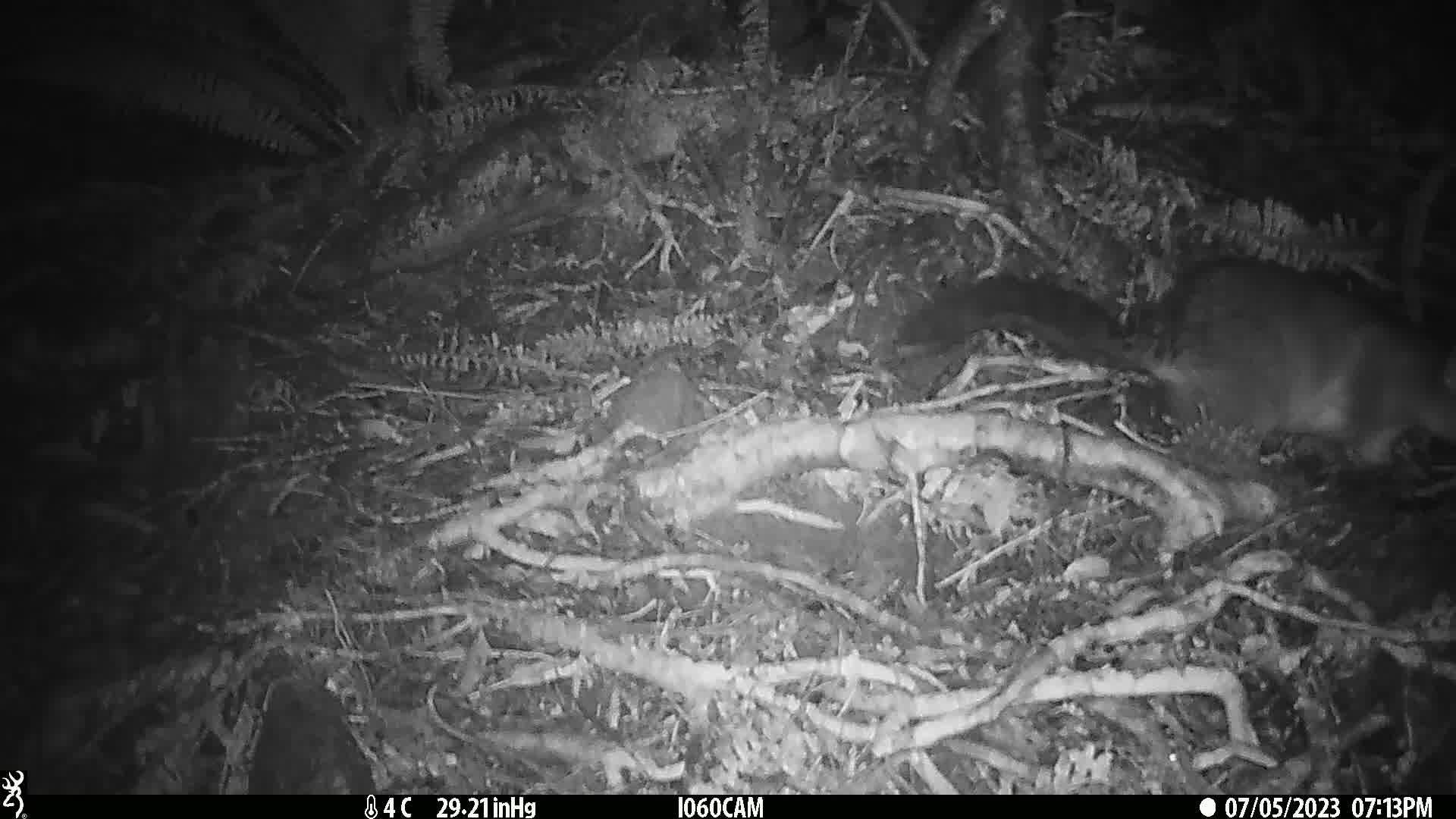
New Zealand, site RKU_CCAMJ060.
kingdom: Animalia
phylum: Chordata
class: Mammalia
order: Diprotodontia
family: Phalangeridae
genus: Trichosurus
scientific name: Trichosurus vulpecula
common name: common brushtail possum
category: possum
Possum (common brushtail possum) (Trichosurus vulpecula).